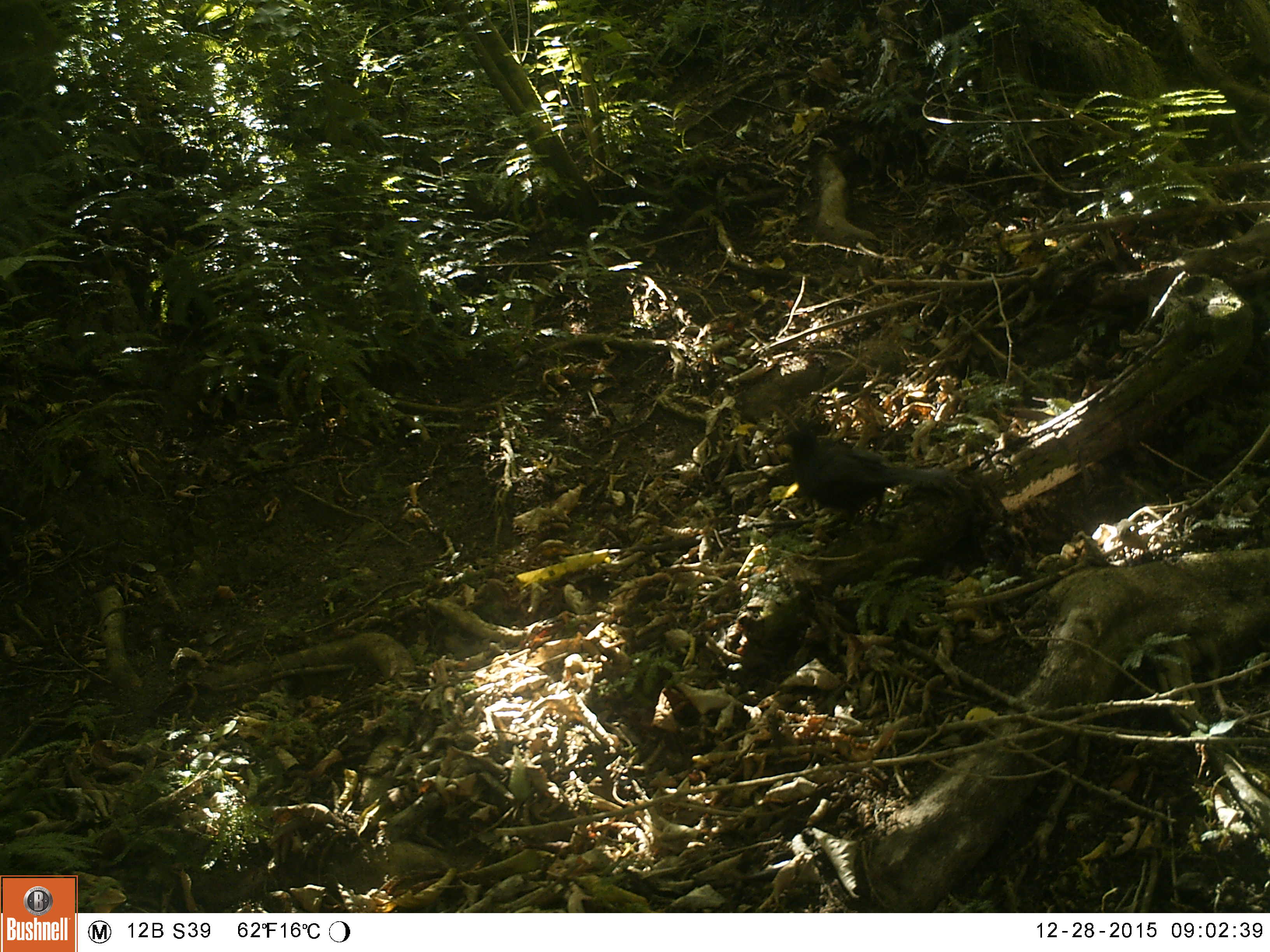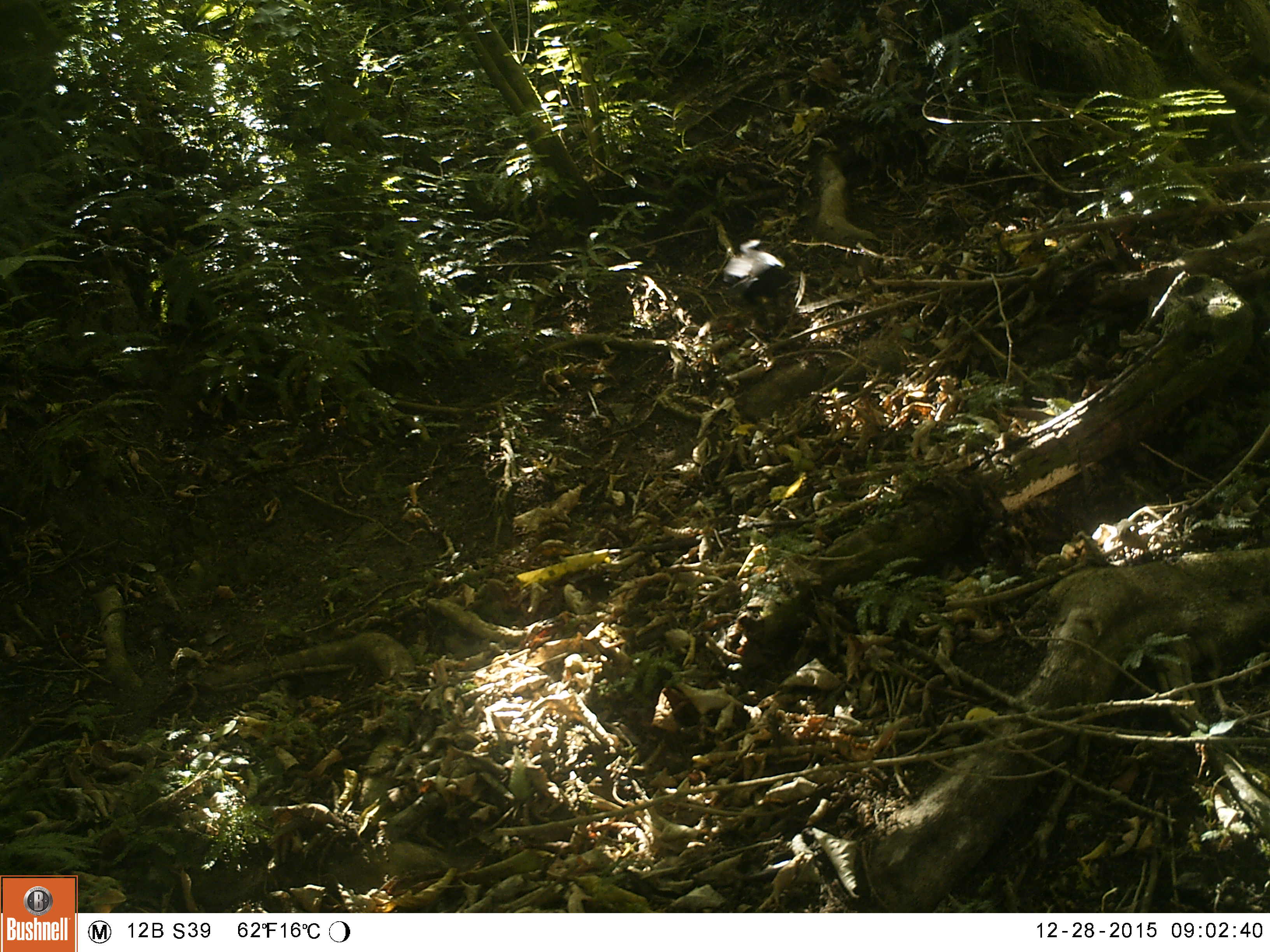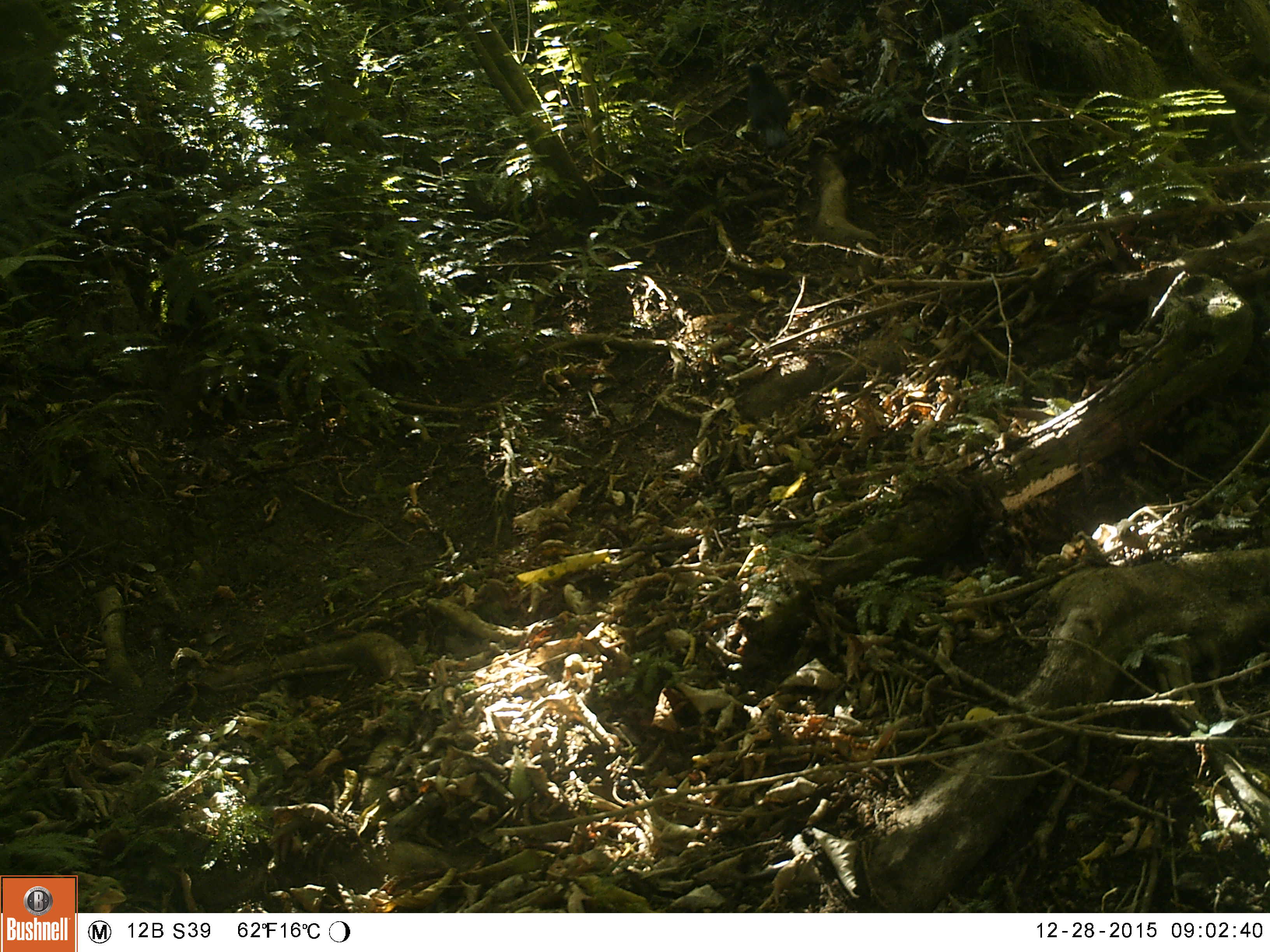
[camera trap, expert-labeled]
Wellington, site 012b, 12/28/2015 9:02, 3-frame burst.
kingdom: Animalia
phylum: Chordata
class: Aves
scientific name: Aves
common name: bird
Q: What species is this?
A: Bird (Aves).